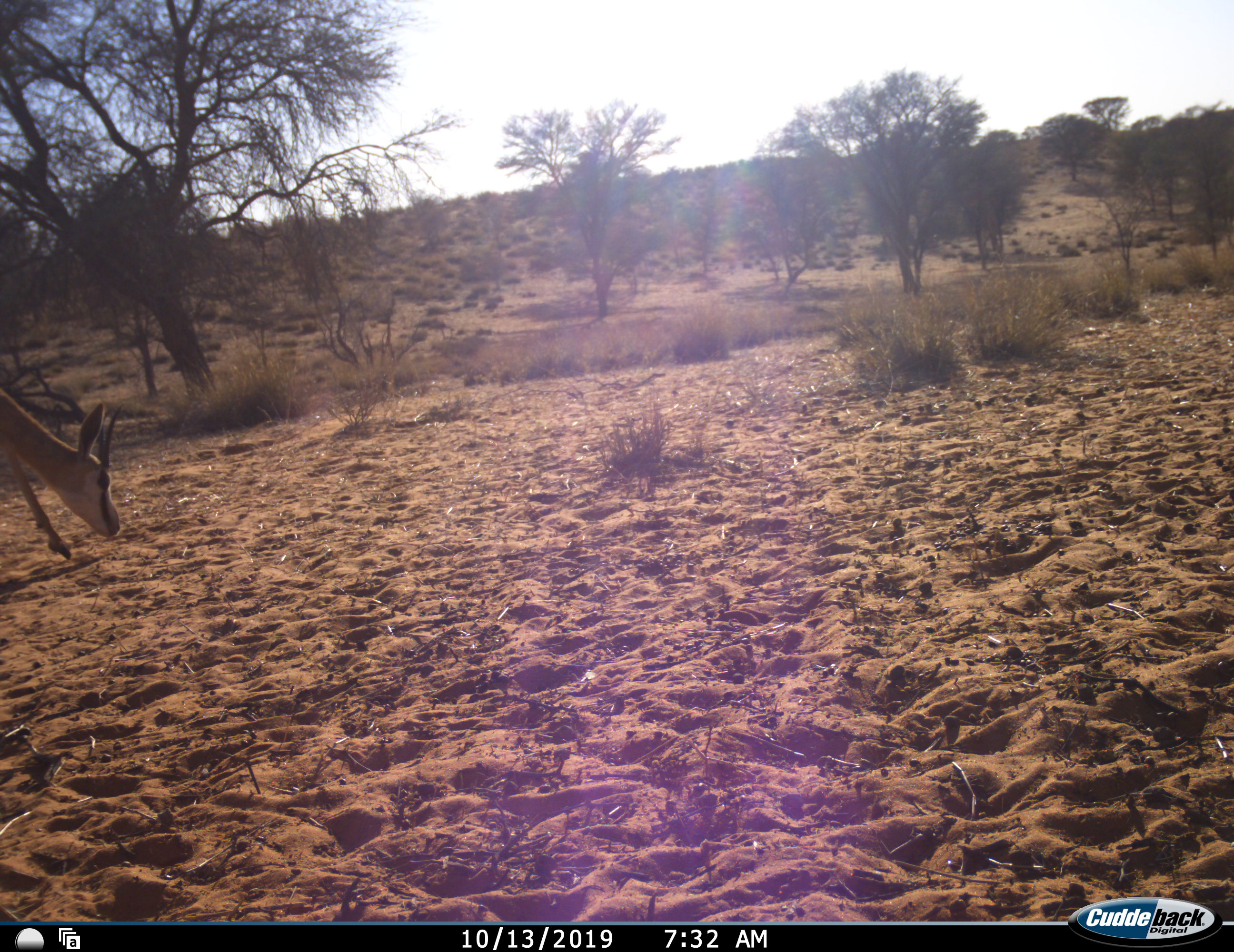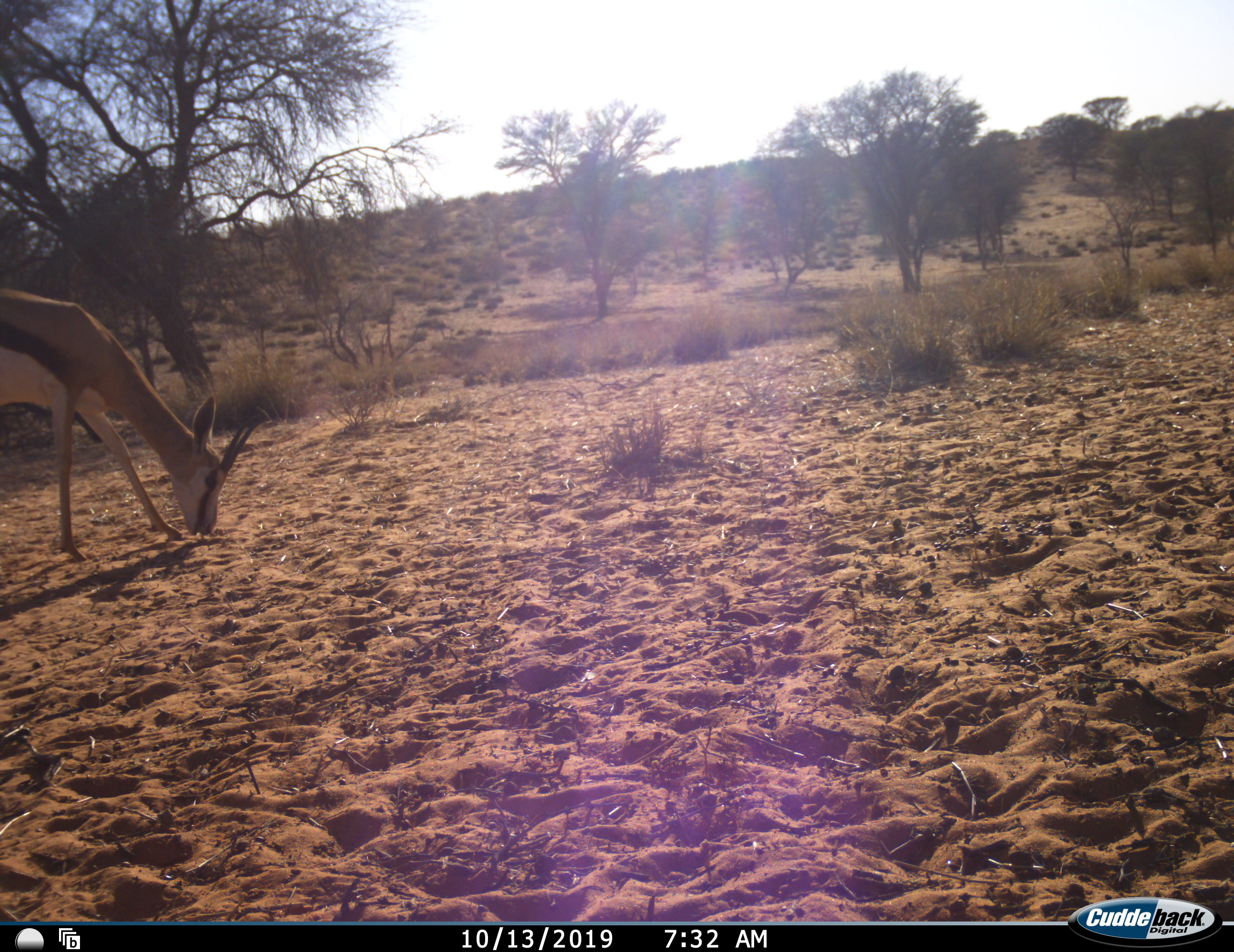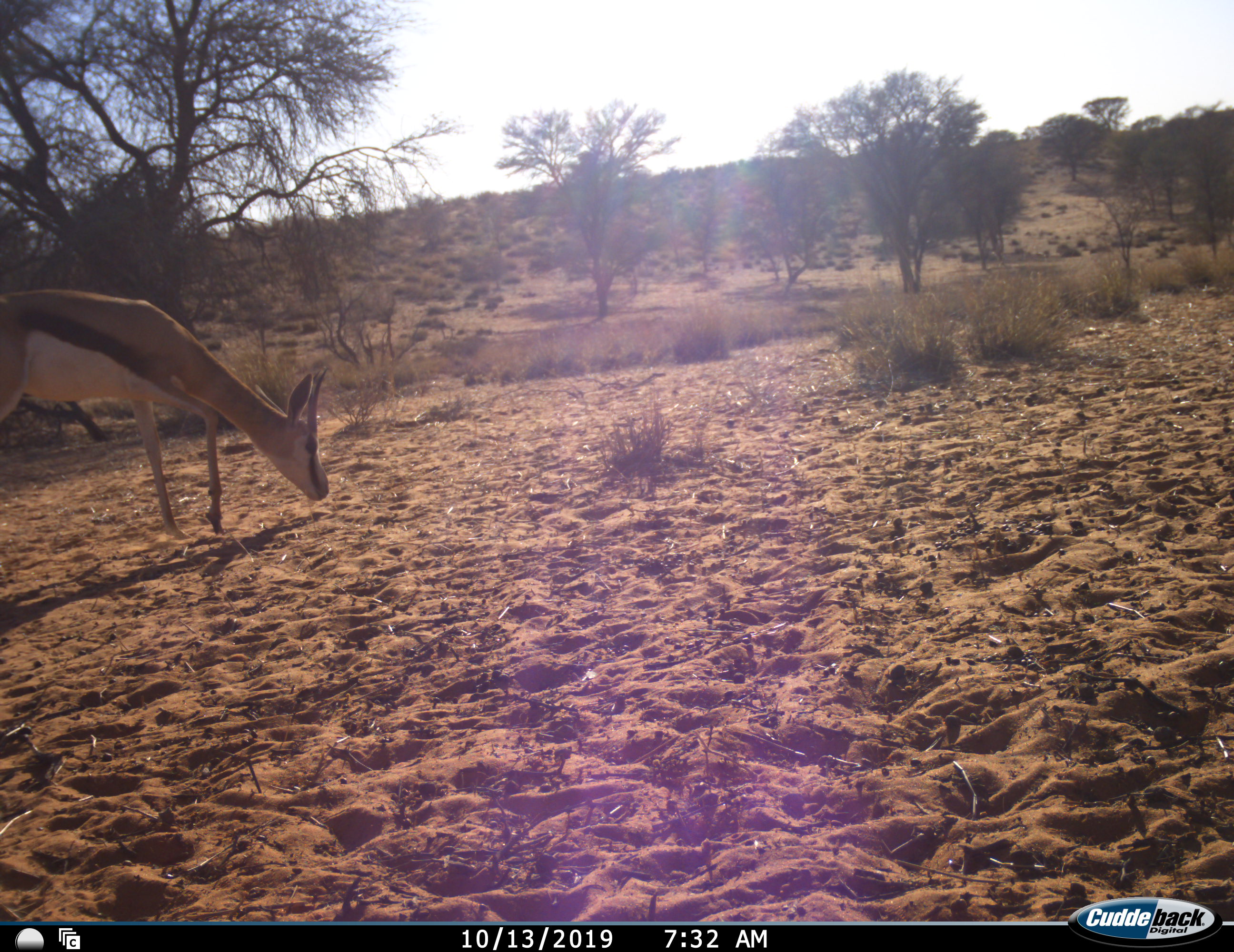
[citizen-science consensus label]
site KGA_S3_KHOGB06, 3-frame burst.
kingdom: Animalia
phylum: Chordata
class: Mammalia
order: Artiodactyla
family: Bovidae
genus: Antidorcas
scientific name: Antidorcas marsupialis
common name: springbok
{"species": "springbok (Antidorcas marsupialis)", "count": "1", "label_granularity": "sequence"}